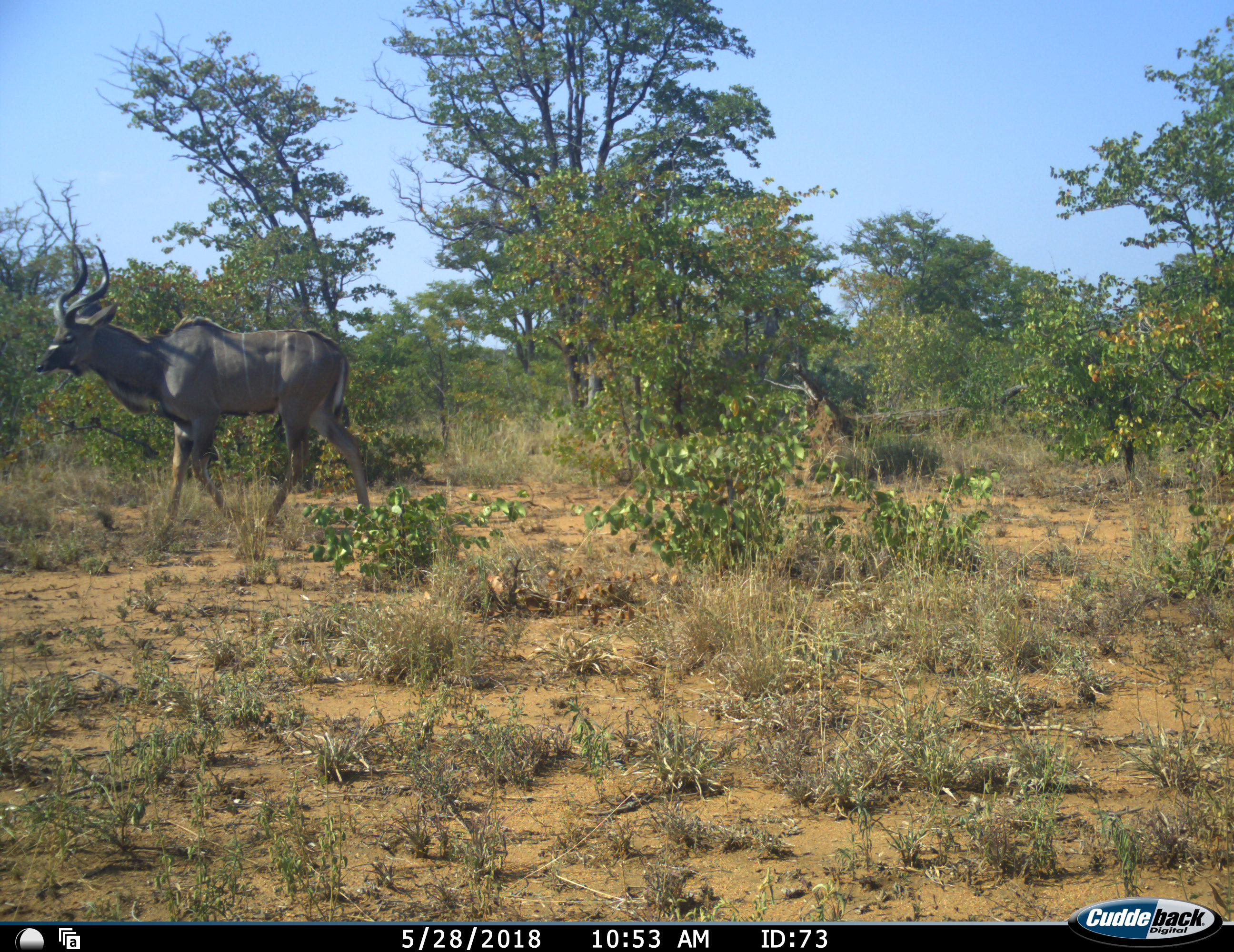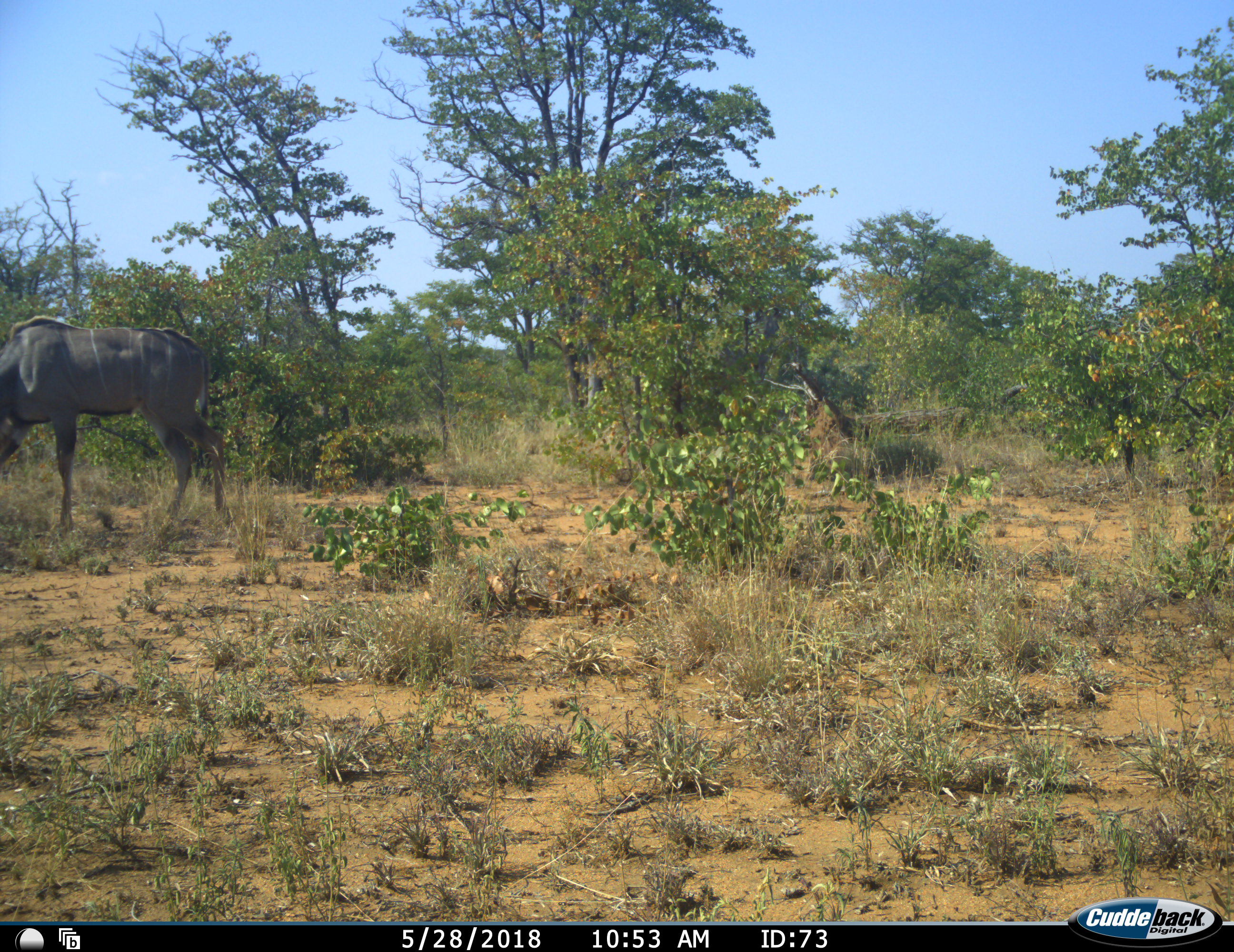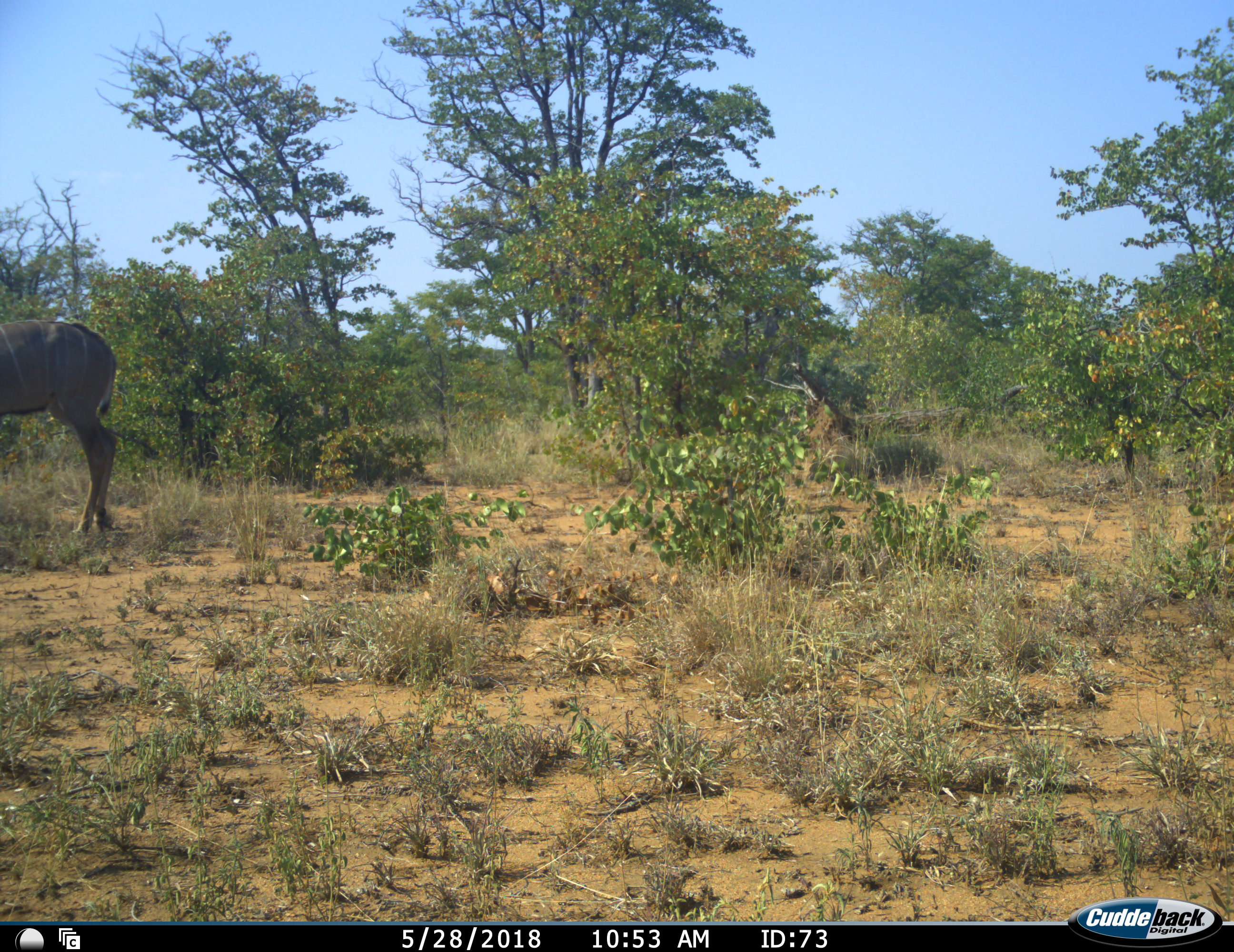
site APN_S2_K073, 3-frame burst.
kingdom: Animalia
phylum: Chordata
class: Mammalia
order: Artiodactyla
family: Bovidae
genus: Tragelaphus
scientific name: Tragelaphus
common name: kudu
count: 1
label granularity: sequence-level